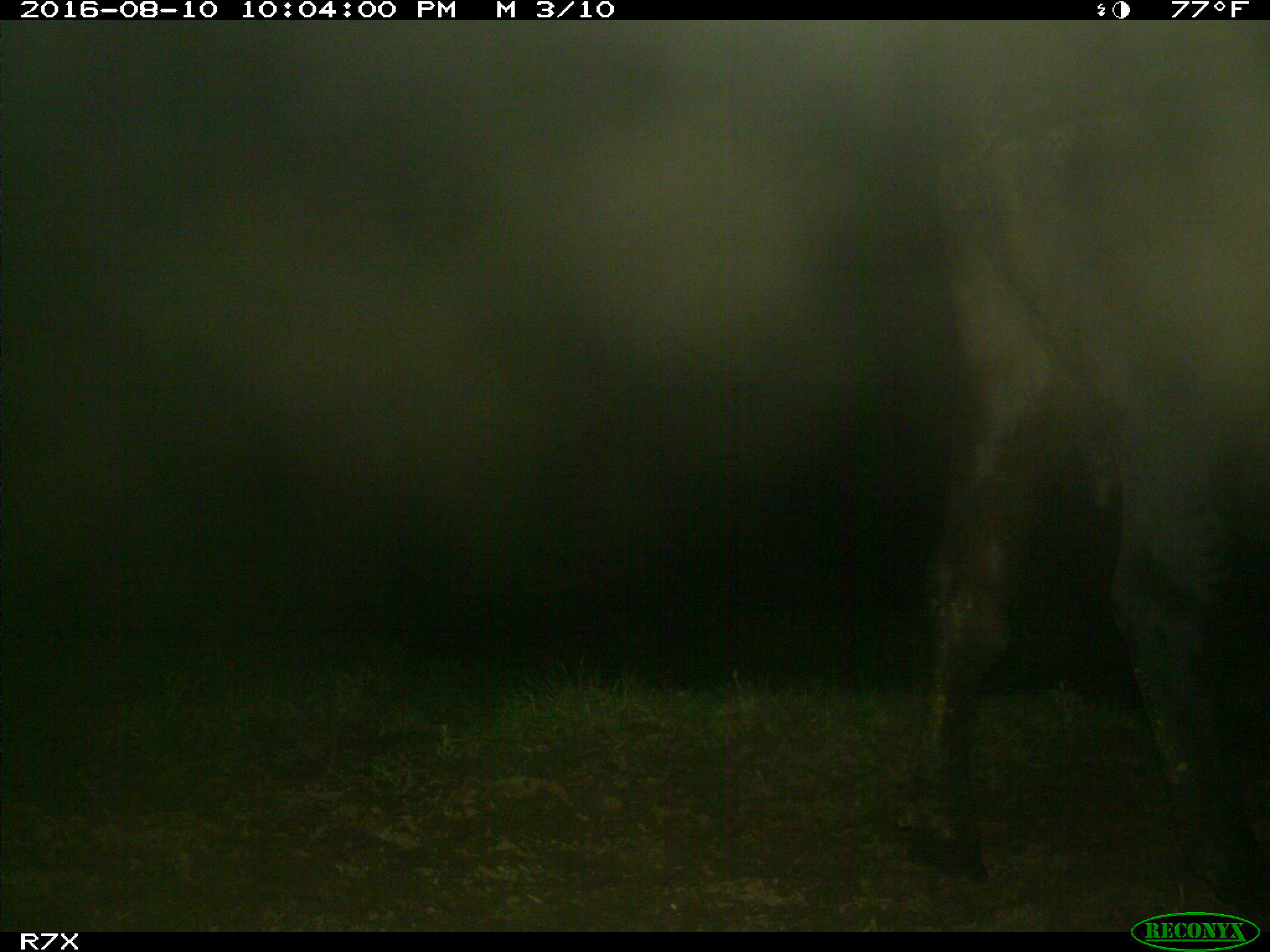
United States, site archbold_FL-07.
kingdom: Animalia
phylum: Chordata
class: Mammalia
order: Artiodactyla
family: Bovidae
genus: Bos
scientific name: Bos taurus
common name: domestic cow